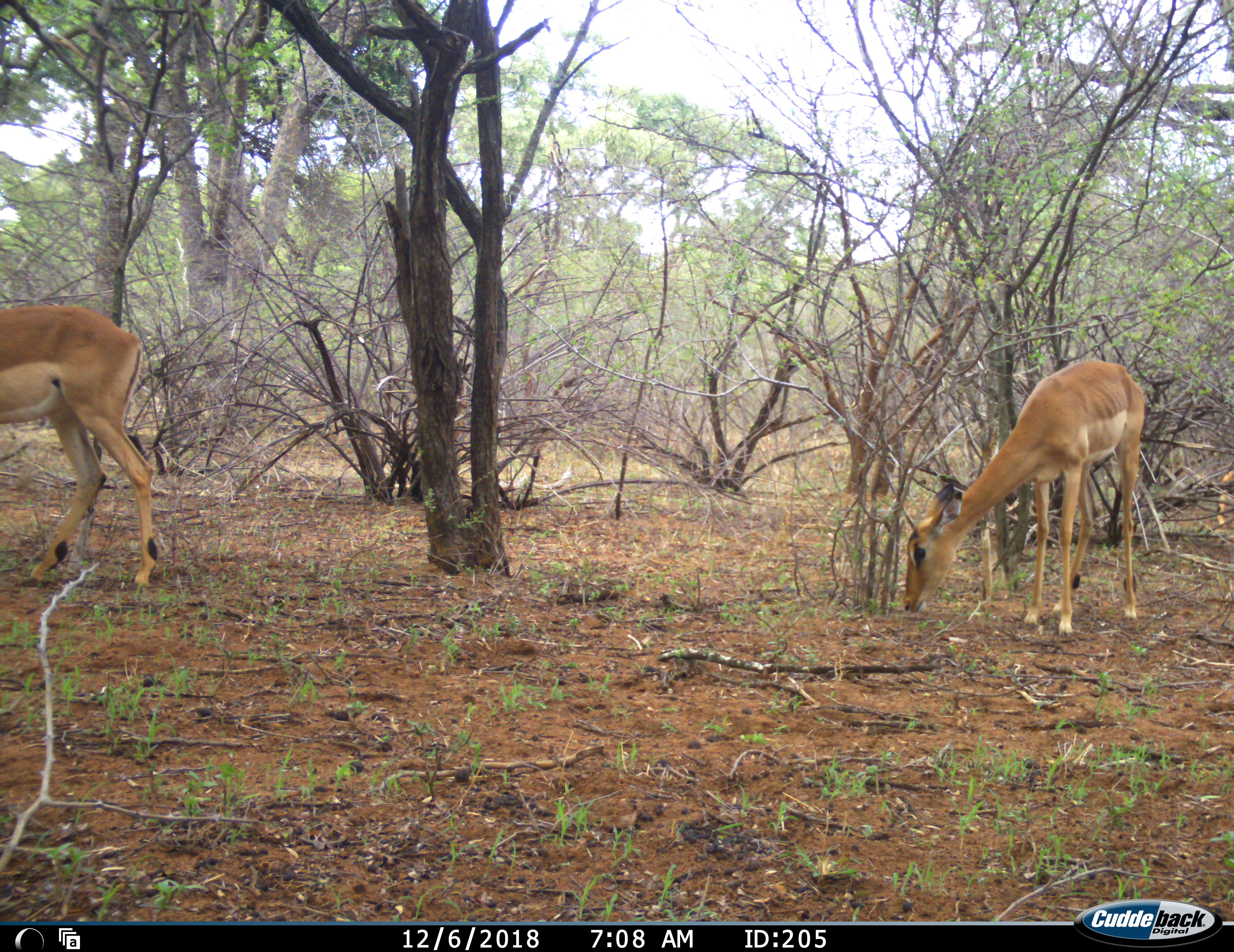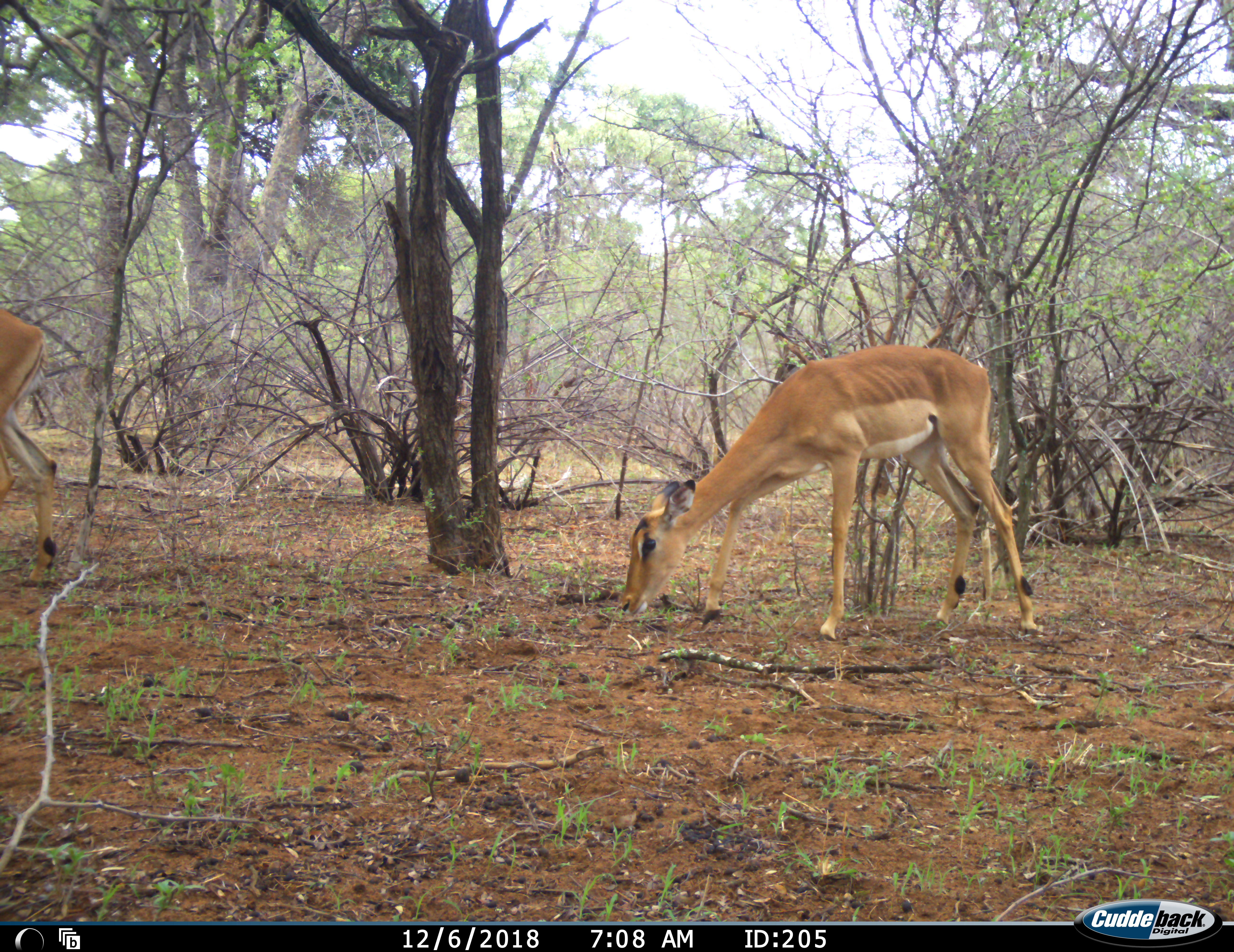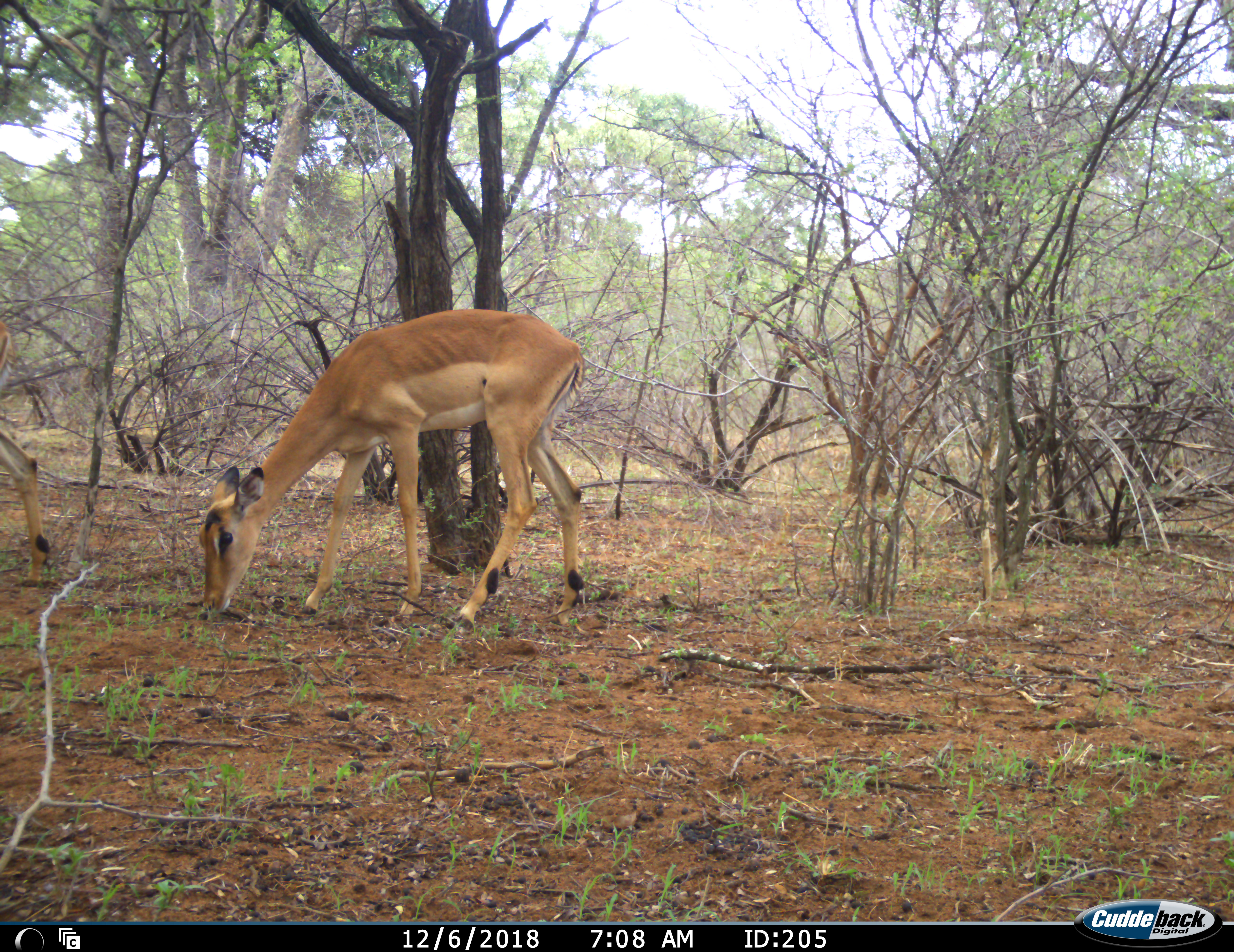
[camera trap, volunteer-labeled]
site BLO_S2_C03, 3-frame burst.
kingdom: Animalia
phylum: Chordata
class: Mammalia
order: Artiodactyla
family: Bovidae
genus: Aepyceros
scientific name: Aepyceros melampus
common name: impala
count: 2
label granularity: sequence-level